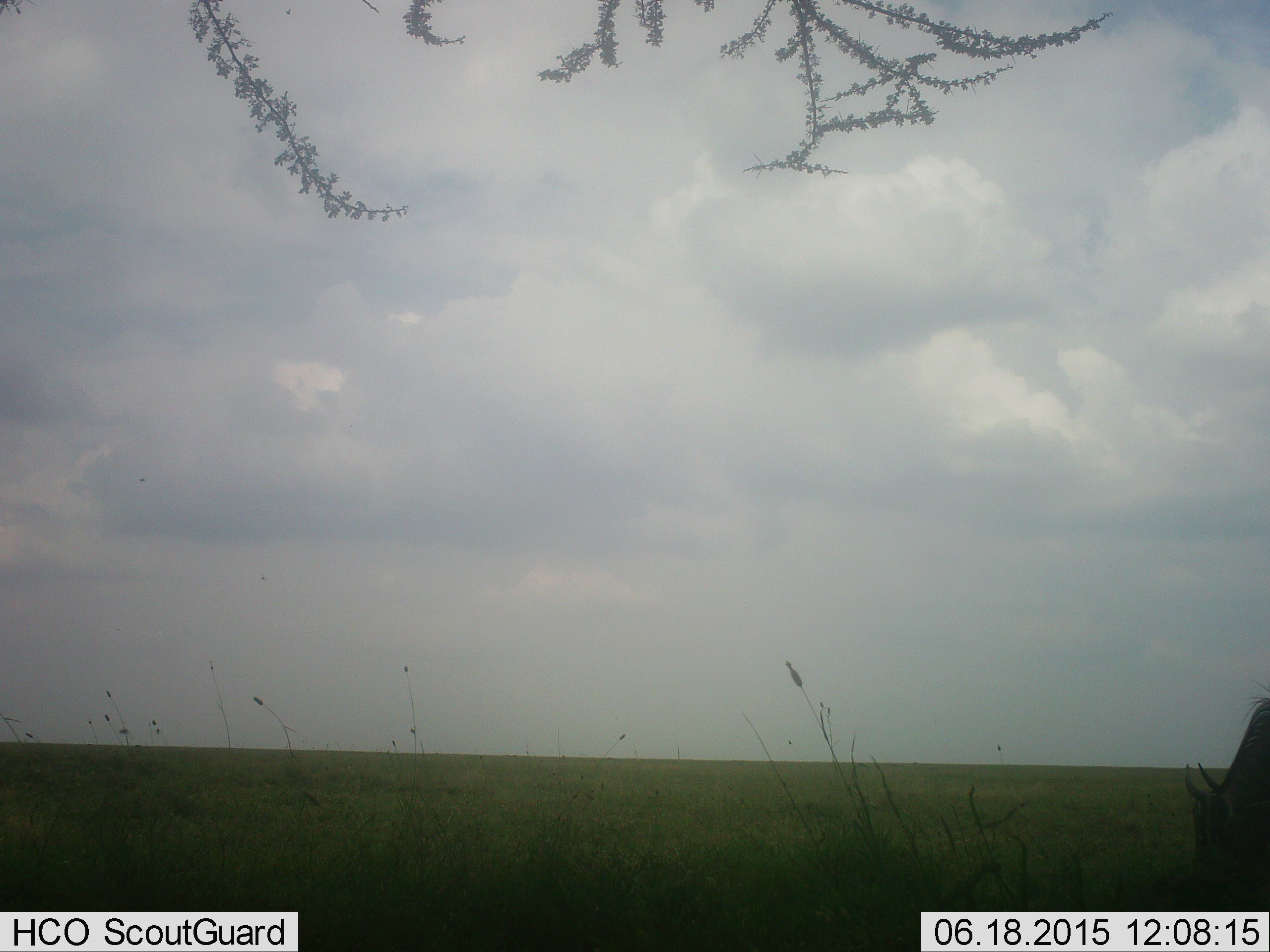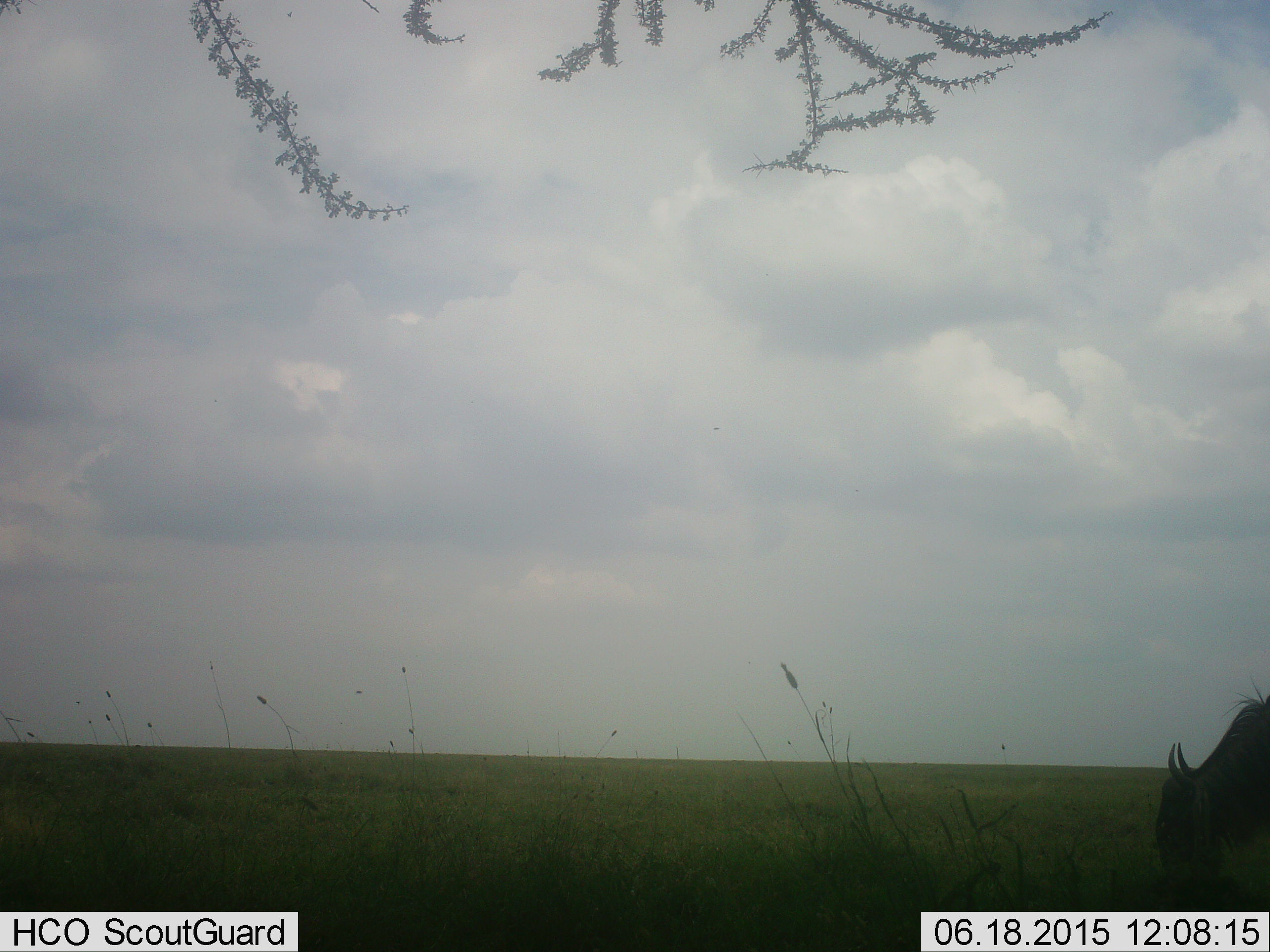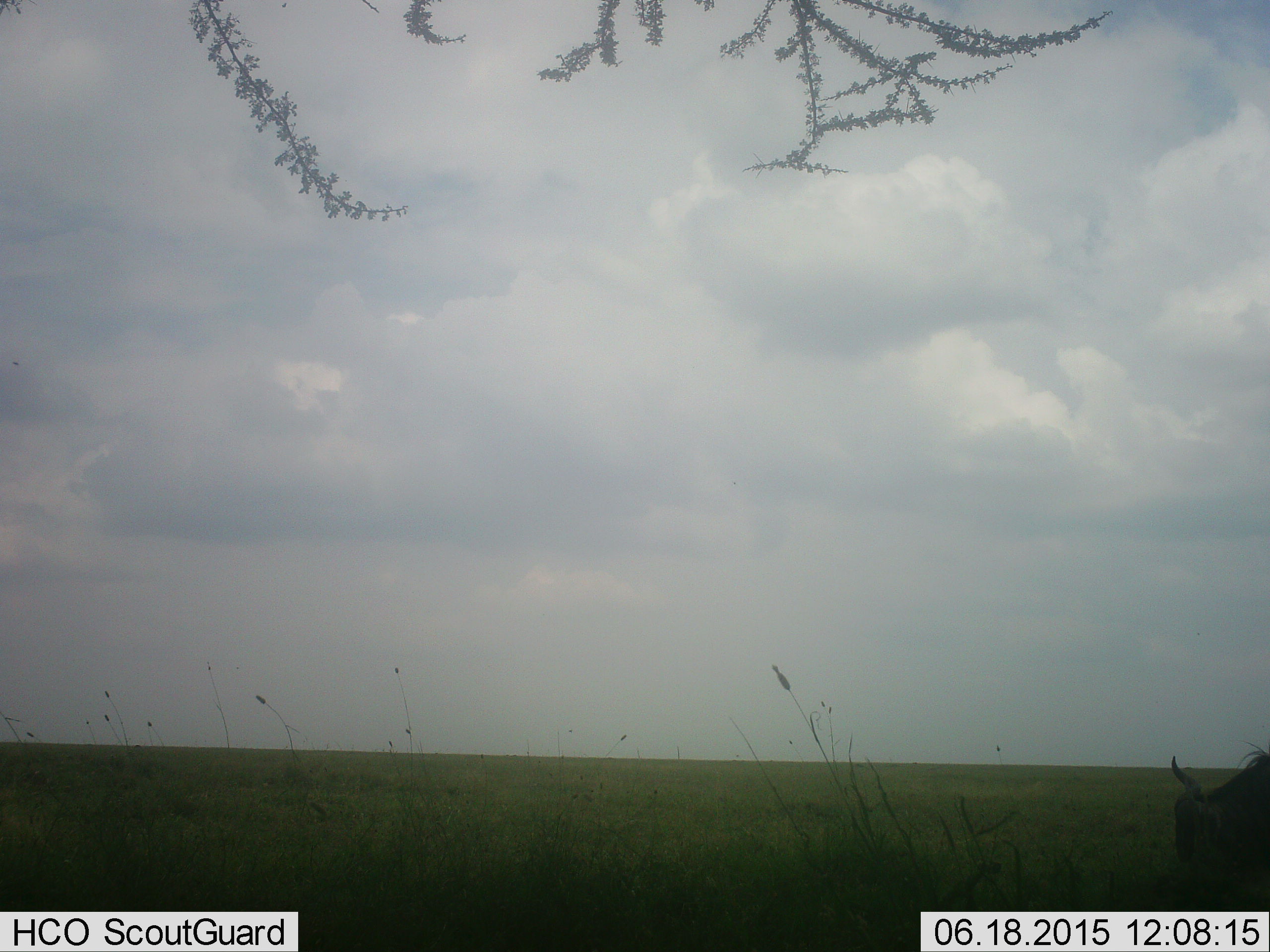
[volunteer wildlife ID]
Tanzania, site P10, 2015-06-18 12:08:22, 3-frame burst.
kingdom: Animalia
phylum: Chordata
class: Mammalia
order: Artiodactyla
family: Bovidae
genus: Connochaetes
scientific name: Connochaetes taurinus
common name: blue wildebeest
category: wildebeest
Wildebeest (blue wildebeest) (Connochaetes taurinus), count 1. Behavior (volunteer vote fractions): standing 0%, resting 0%, moving 10%, interacting 0%. Young present (vote fraction): 0%. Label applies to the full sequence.